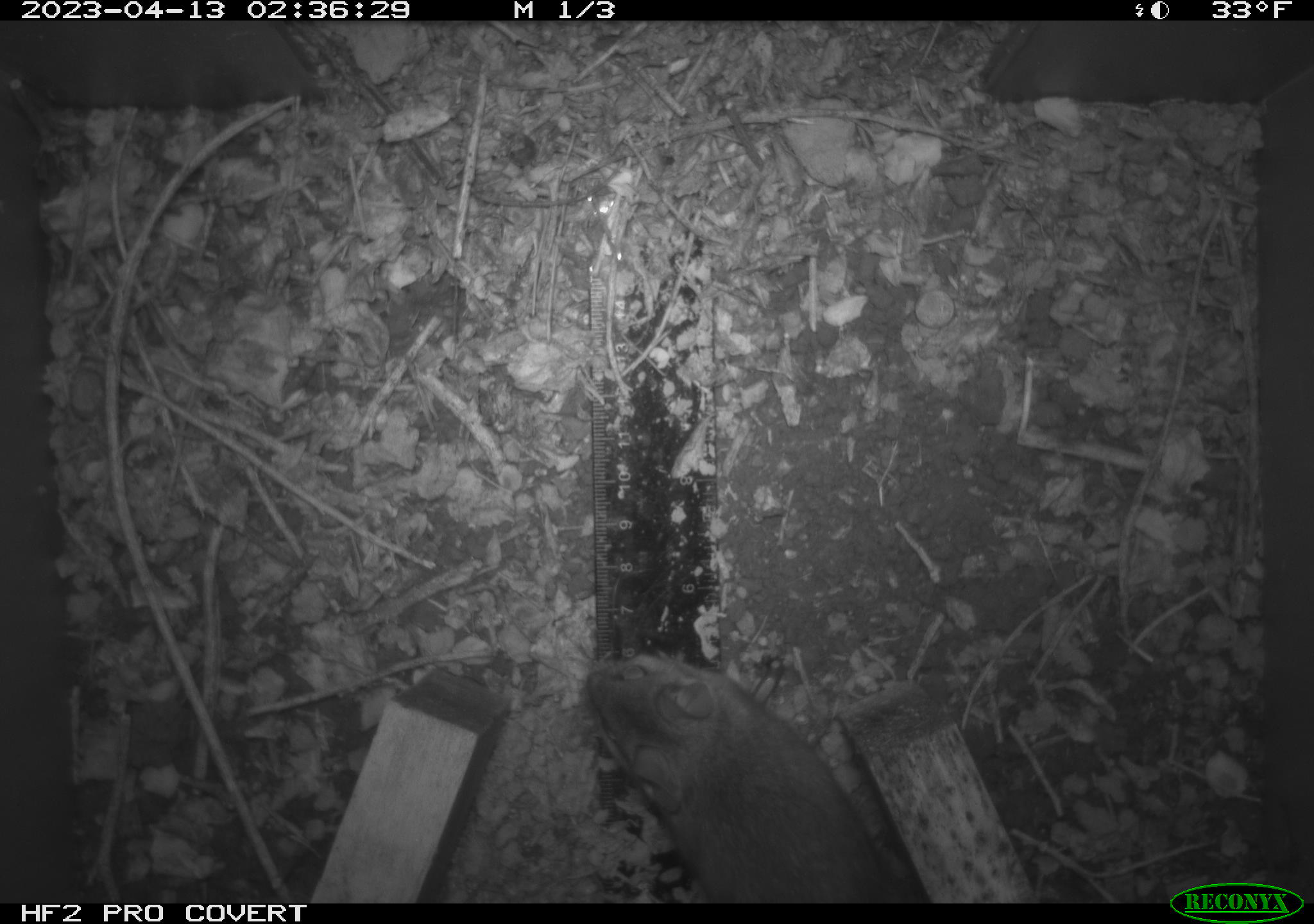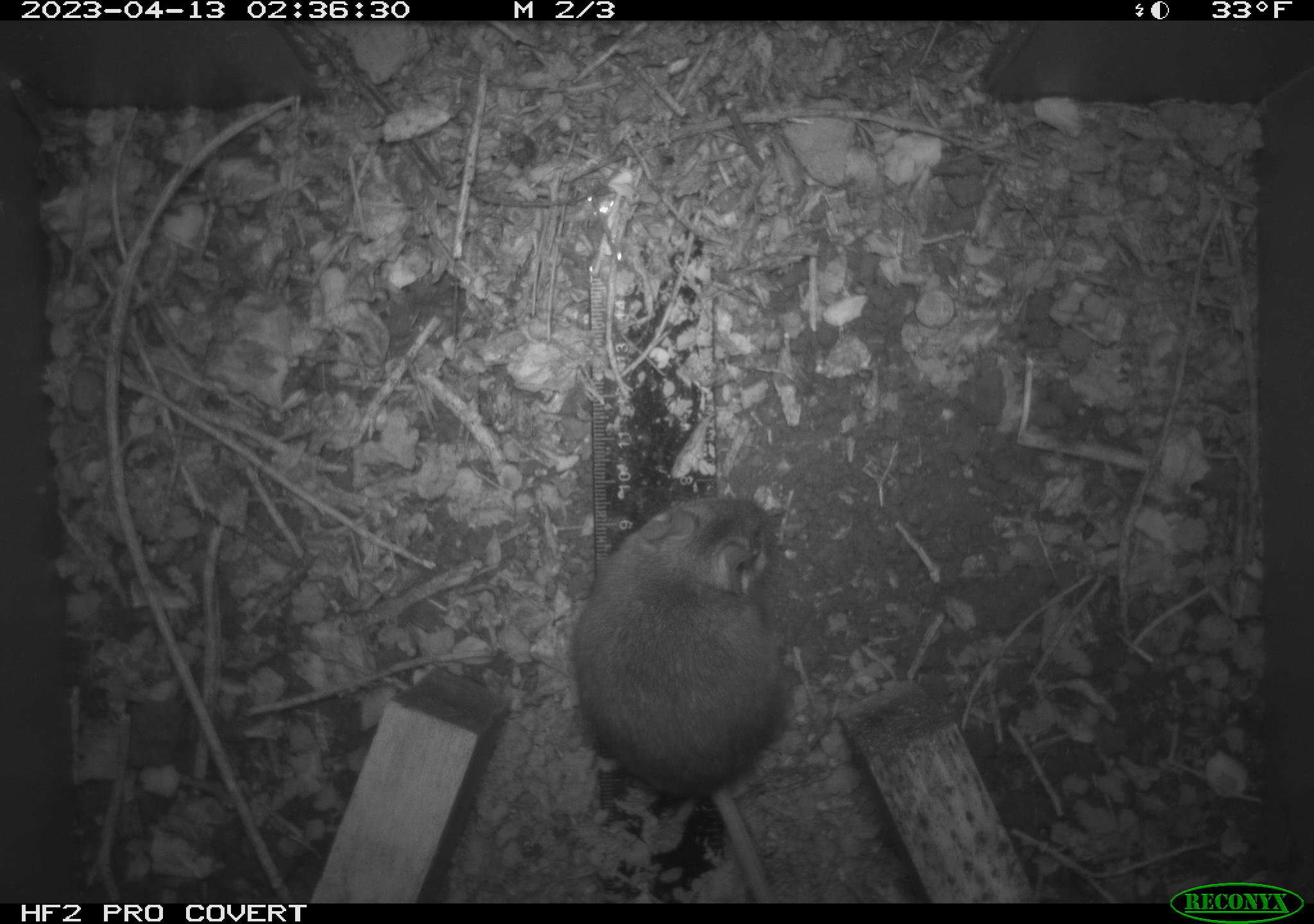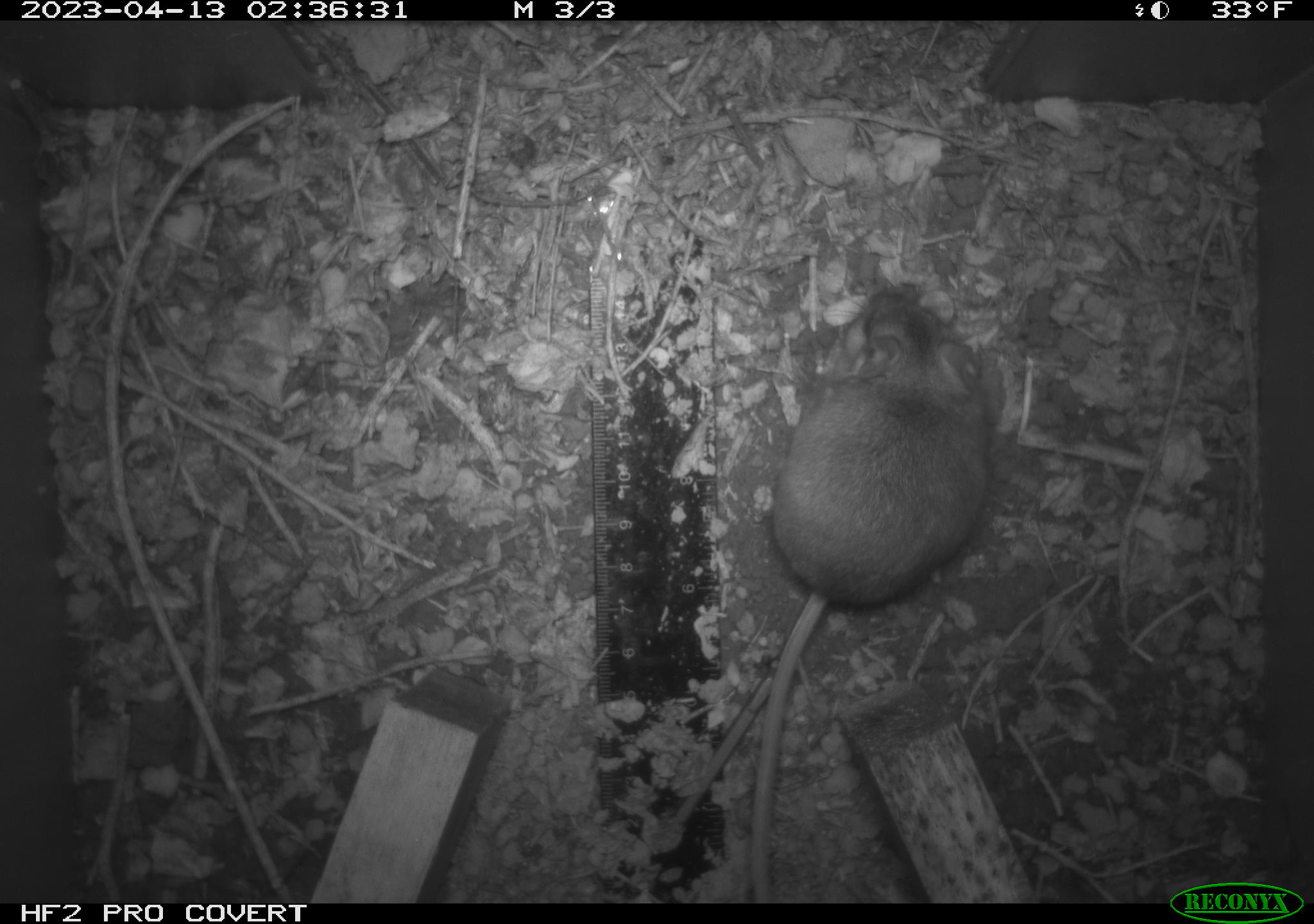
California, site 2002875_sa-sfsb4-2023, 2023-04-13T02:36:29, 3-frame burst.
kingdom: Animalia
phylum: Chordata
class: Mammalia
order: Rodentia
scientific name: Rodentia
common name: mouse species